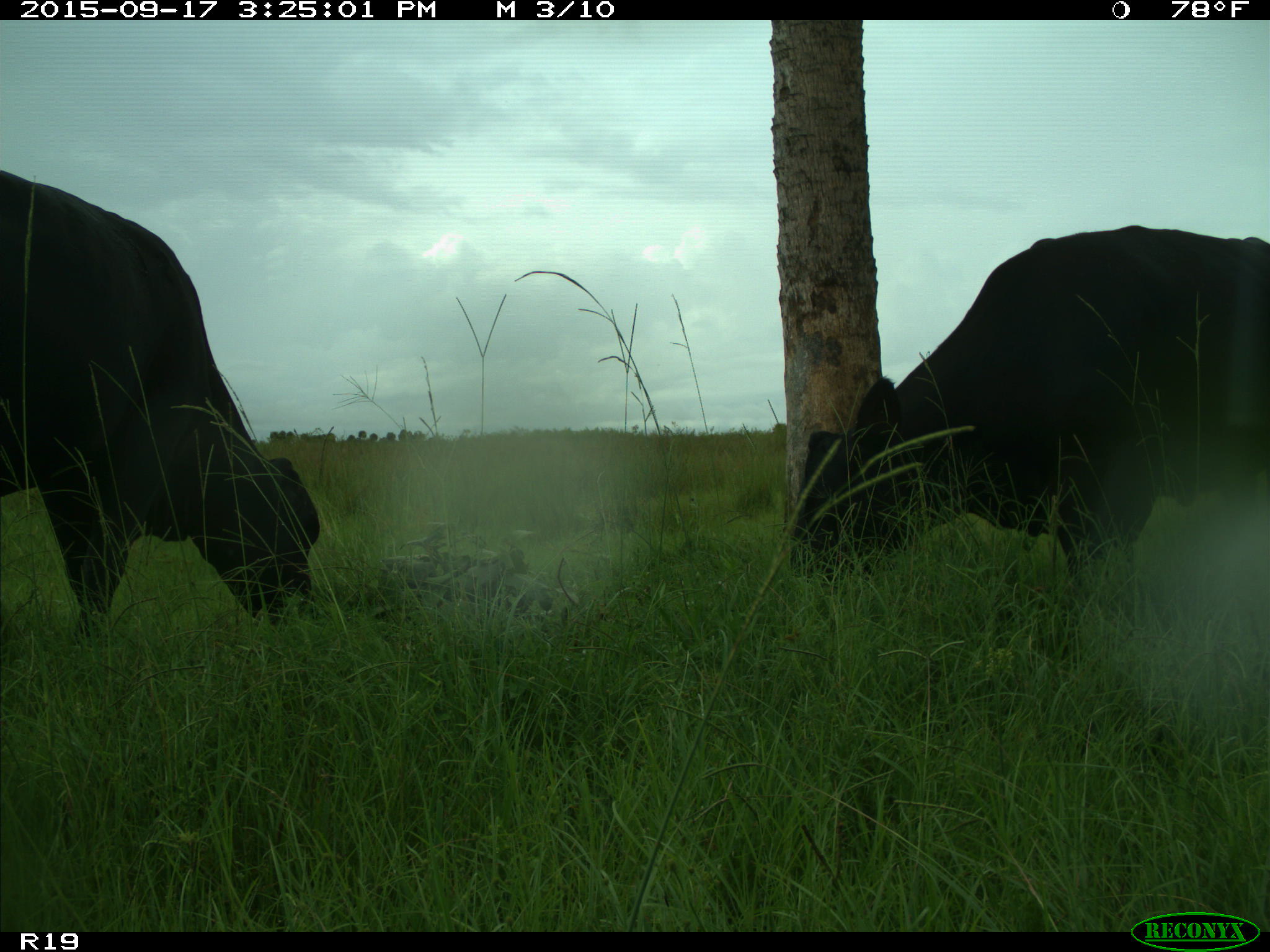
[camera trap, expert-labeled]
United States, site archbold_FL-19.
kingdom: Animalia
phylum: Chordata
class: Mammalia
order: Artiodactyla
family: Bovidae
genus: Bos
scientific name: Bos taurus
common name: domestic cow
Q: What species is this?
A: Bos taurus (domestic cow).